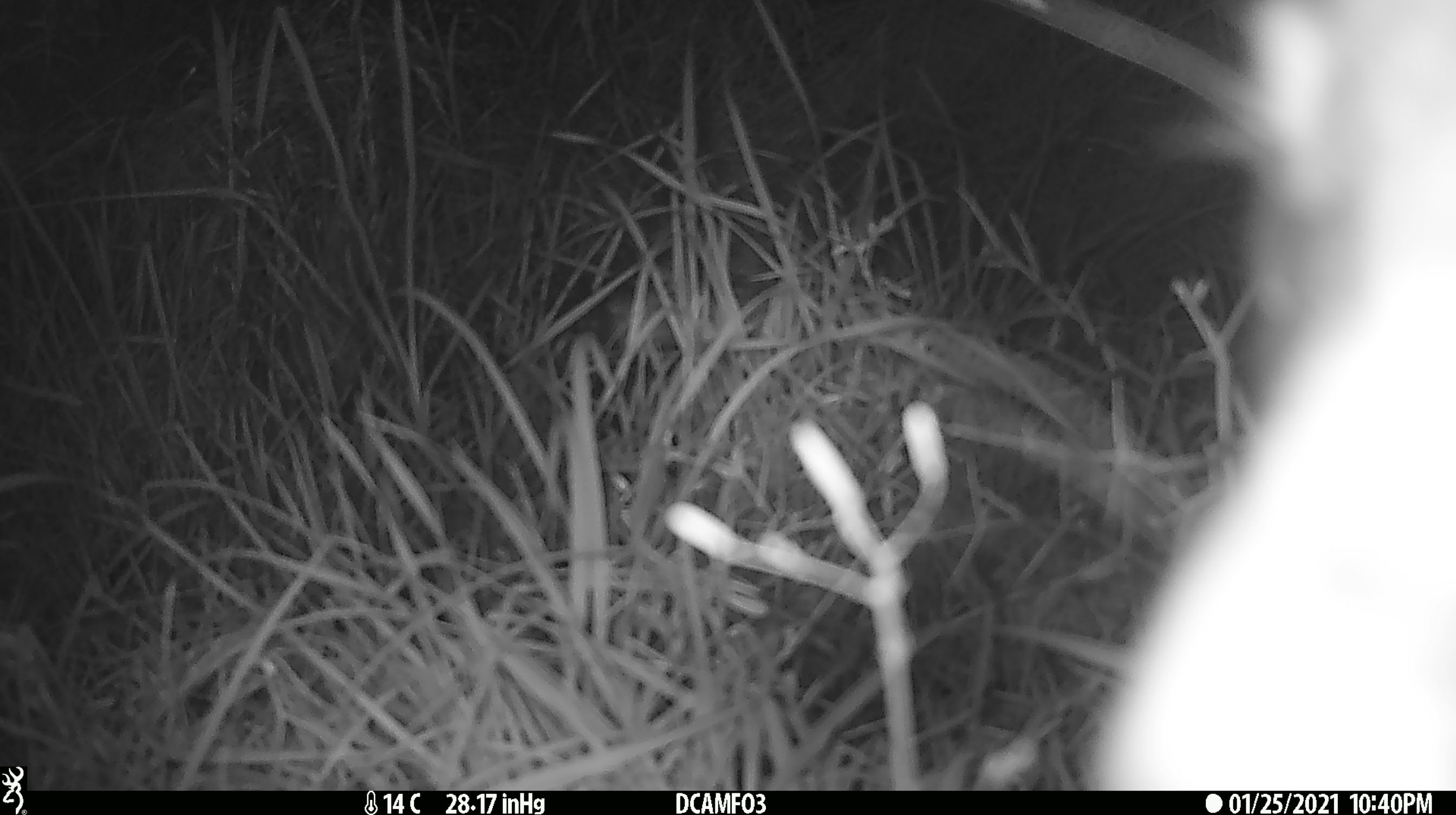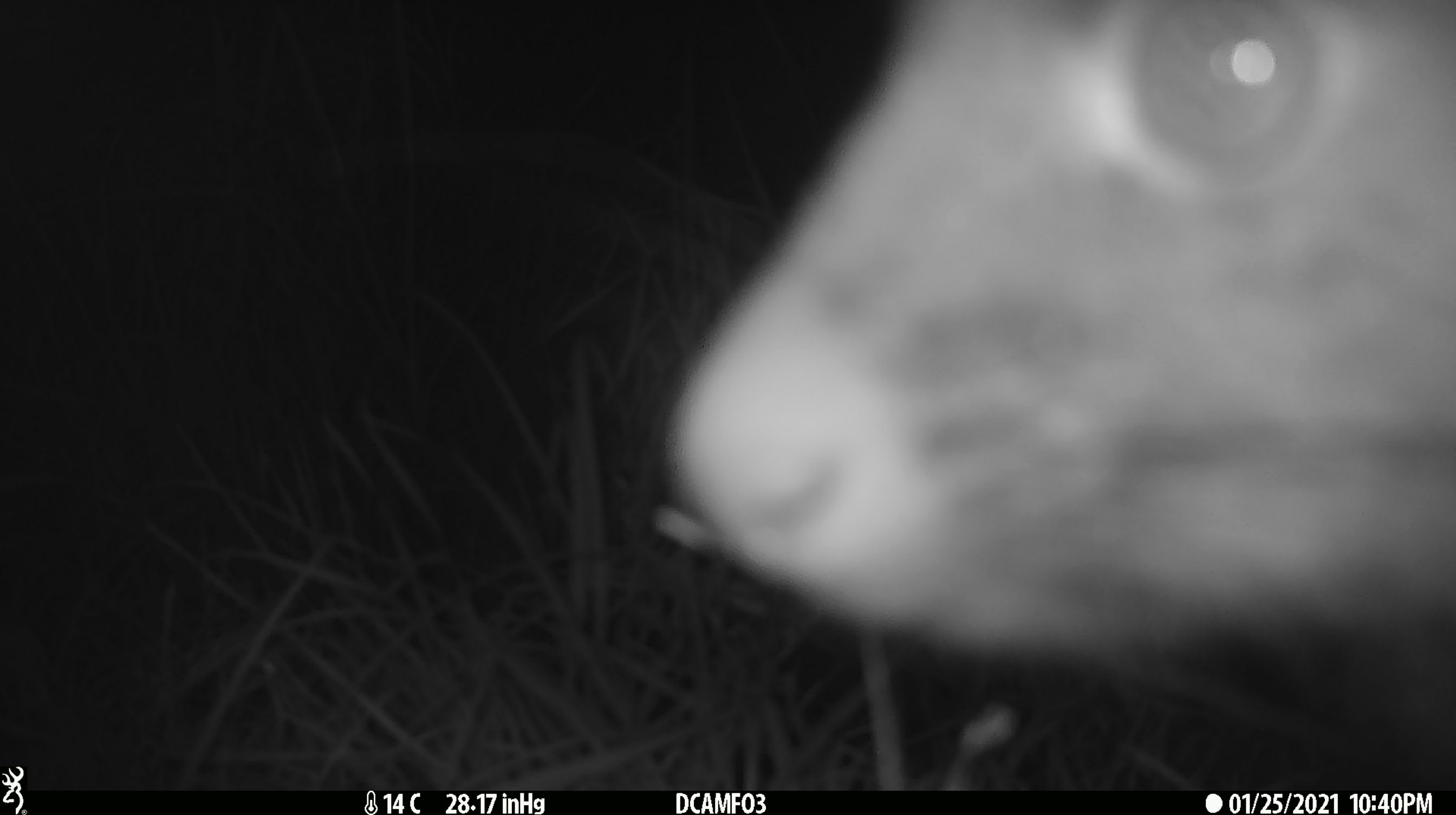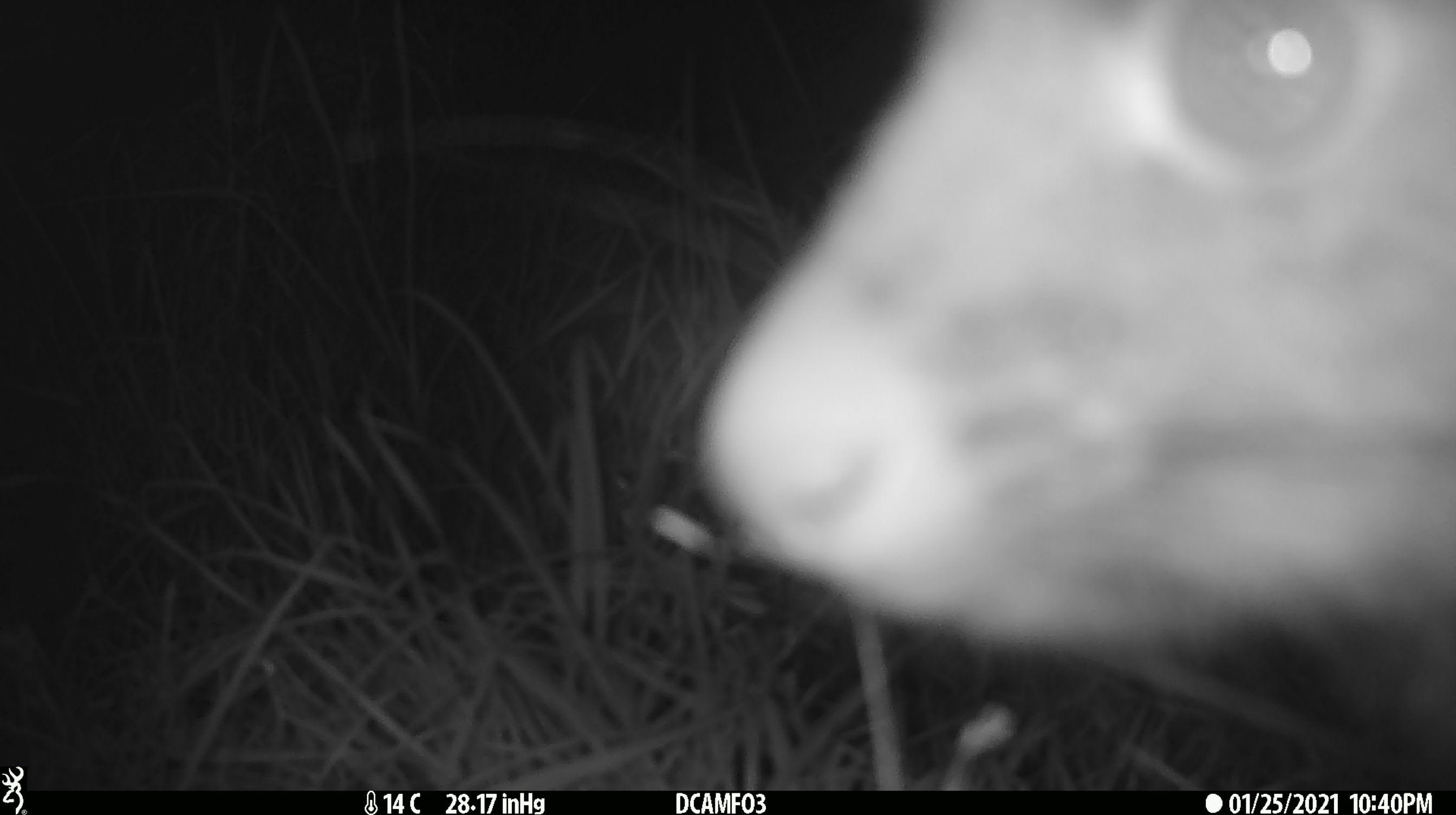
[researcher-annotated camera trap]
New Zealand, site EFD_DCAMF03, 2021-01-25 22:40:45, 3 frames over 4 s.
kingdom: Animalia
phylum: Chordata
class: Mammalia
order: Diprotodontia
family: Phalangeridae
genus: Trichosurus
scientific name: Trichosurus vulpecula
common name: common brushtail possum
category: possum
Possum (common brushtail possum) (Trichosurus vulpecula).